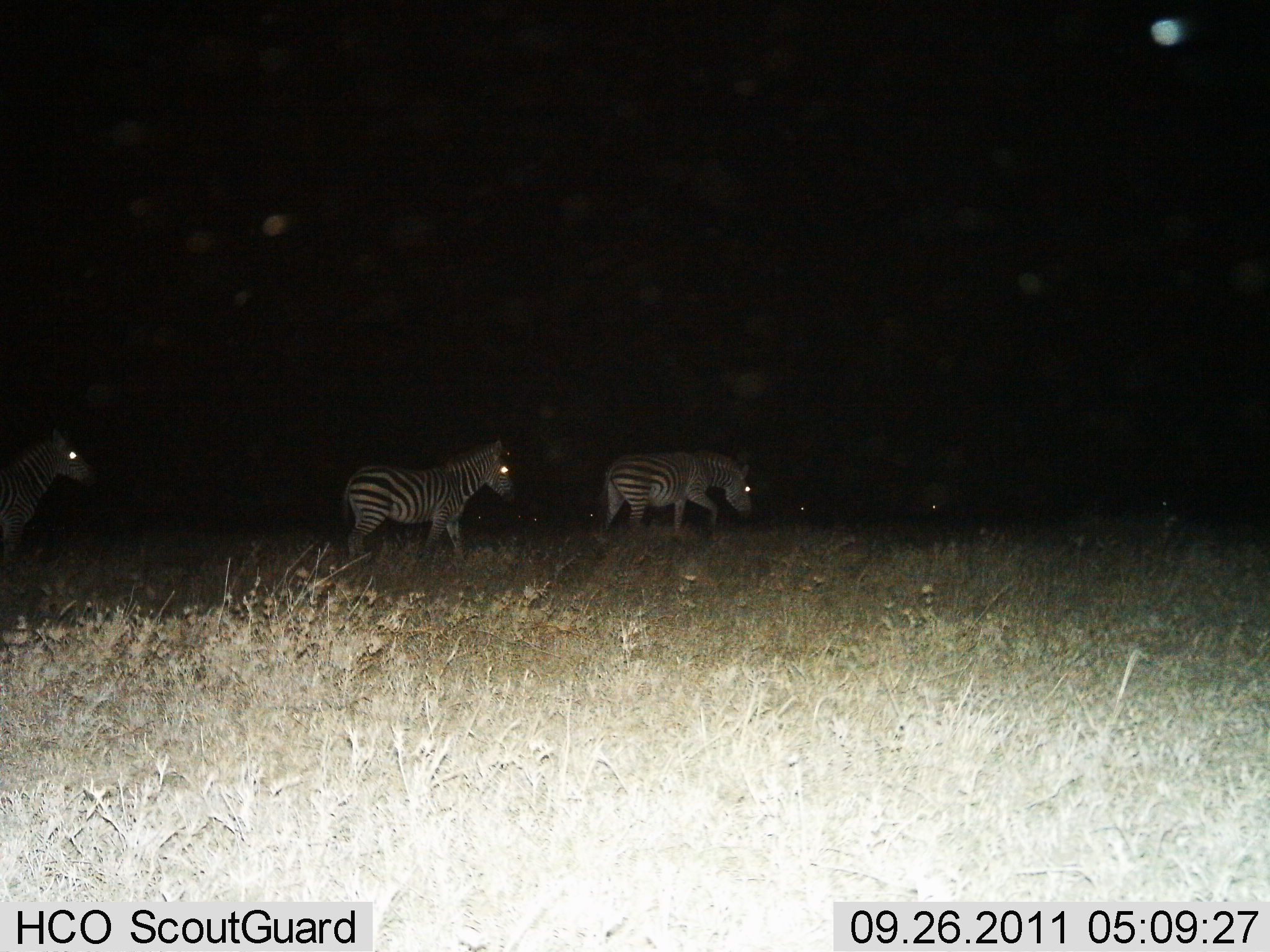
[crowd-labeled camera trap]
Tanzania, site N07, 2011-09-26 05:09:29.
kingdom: Animalia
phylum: Chordata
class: Mammalia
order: Perissodactyla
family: Equidae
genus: Equus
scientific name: Equus quagga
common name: plains zebra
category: zebra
Zebra (plains zebra) (Equus quagga), count 3. Behavior (volunteer vote fractions): standing 29%, resting 0%, moving 71%, interacting 0%. Young present (vote fraction): 0%. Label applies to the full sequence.